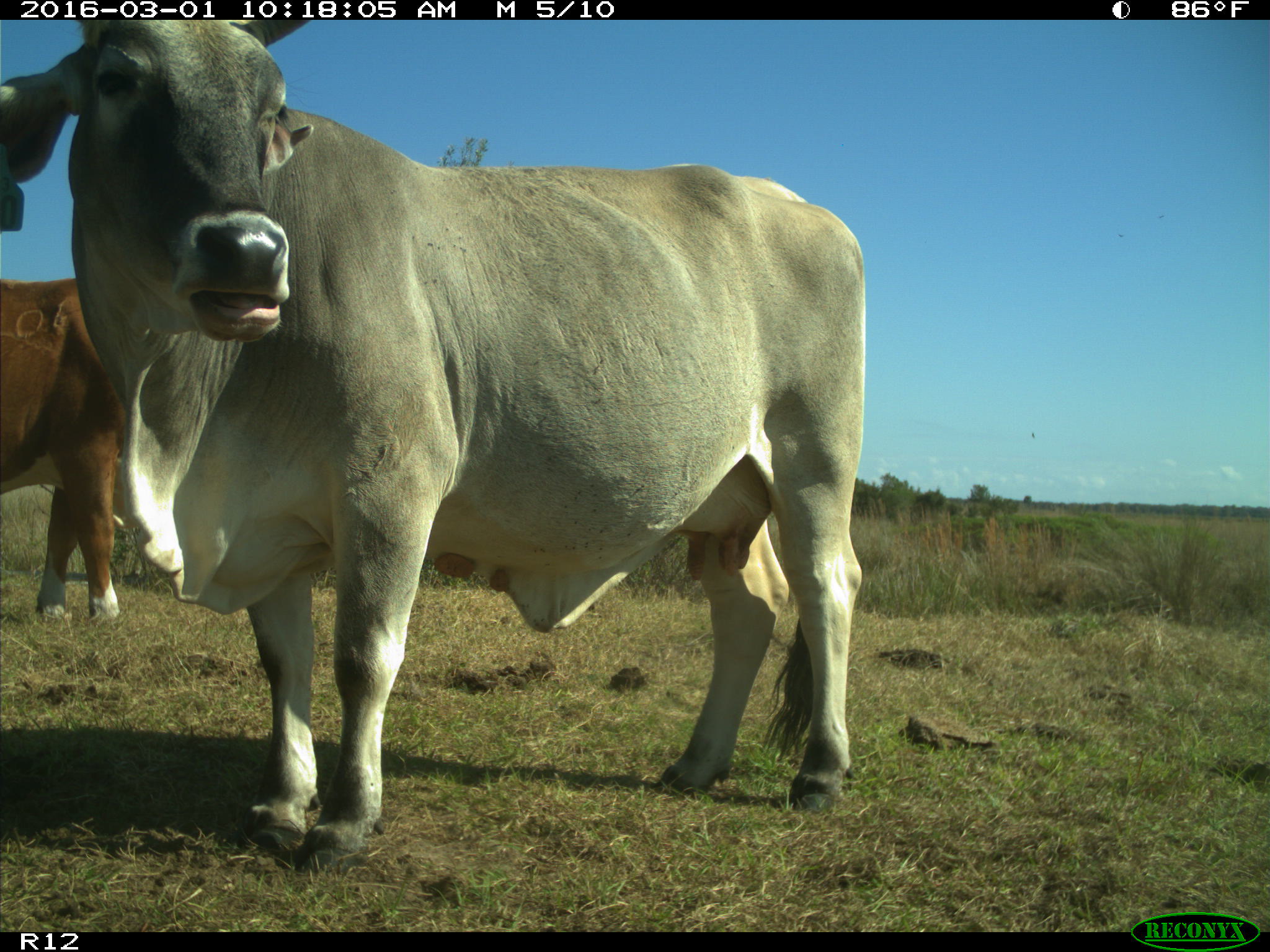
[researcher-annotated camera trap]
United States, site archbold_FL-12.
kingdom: Animalia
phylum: Chordata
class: Mammalia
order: Artiodactyla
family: Bovidae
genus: Bos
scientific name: Bos taurus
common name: domestic cow